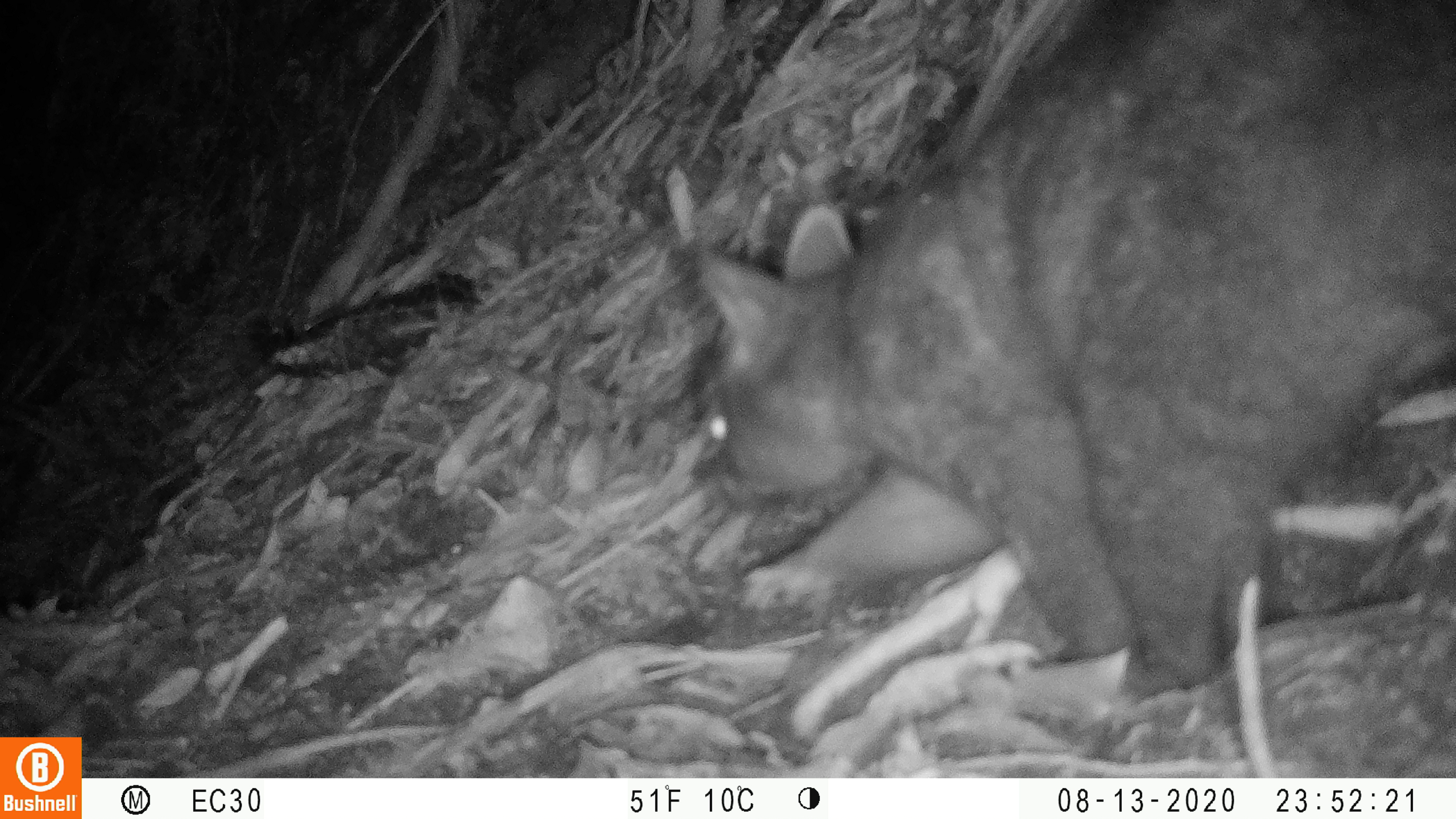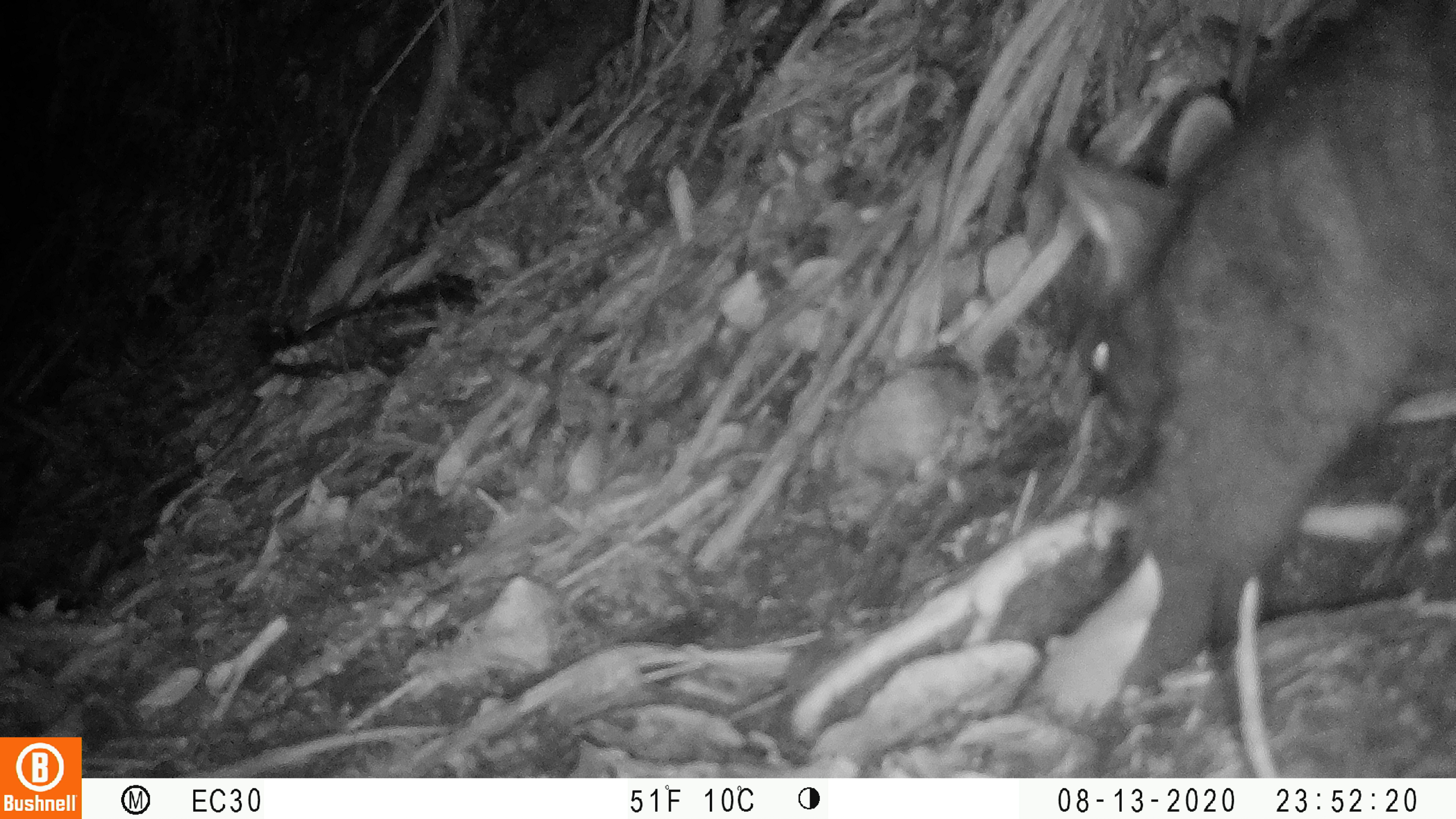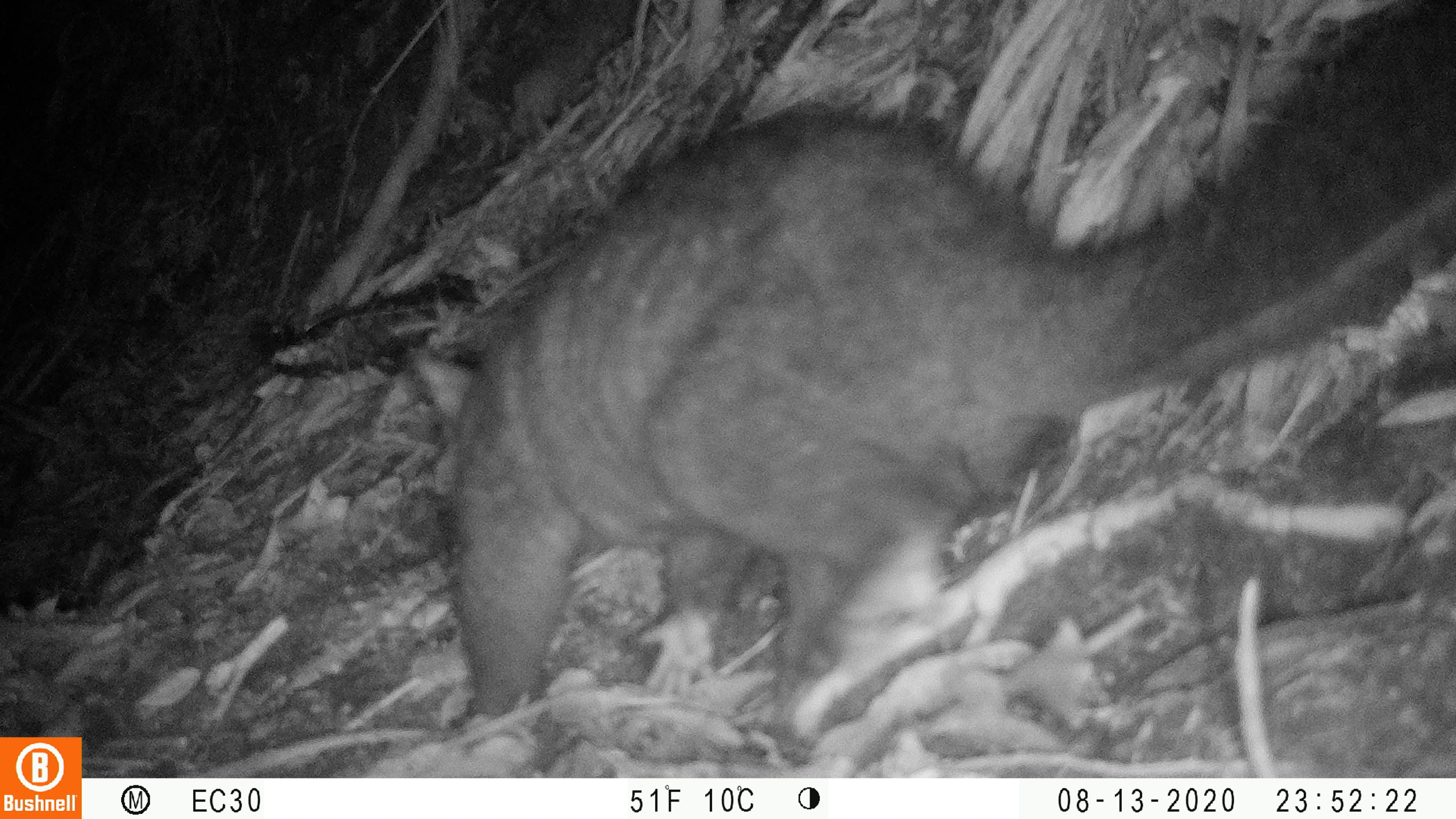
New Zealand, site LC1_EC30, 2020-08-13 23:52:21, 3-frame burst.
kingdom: Animalia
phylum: Chordata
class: Mammalia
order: Diprotodontia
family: Phalangeridae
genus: Trichosurus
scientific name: Trichosurus vulpecula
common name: common brushtail possum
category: possum